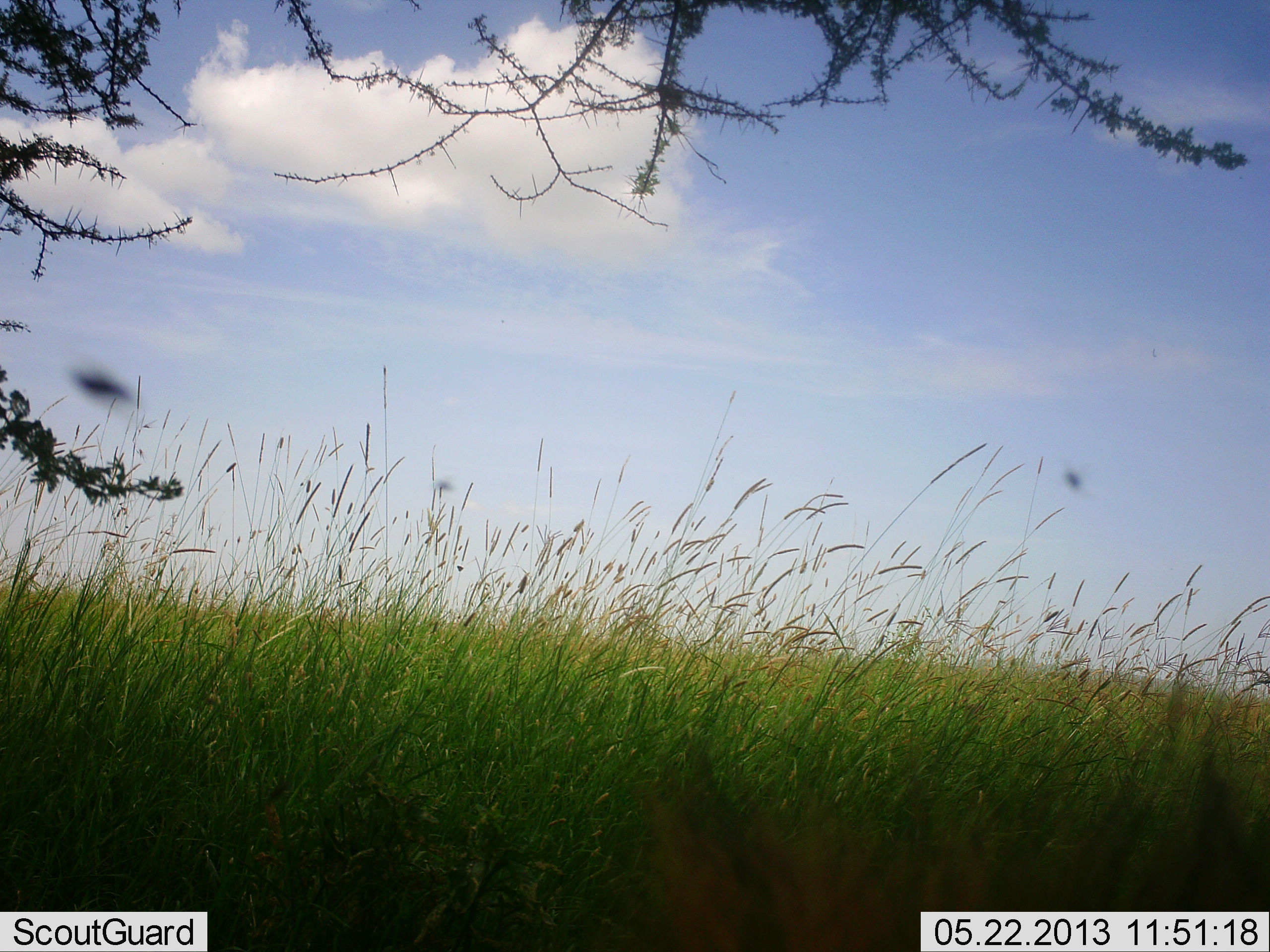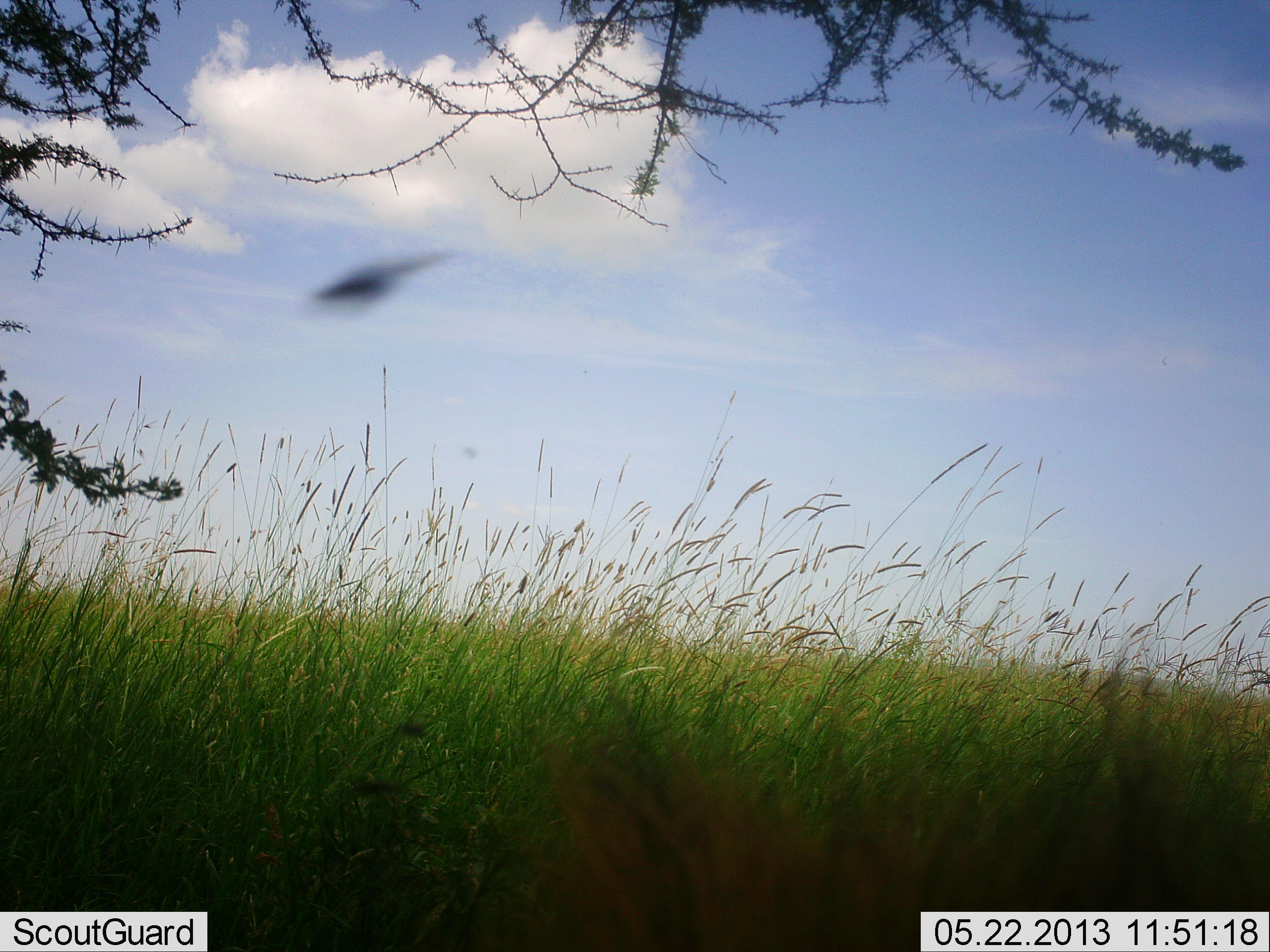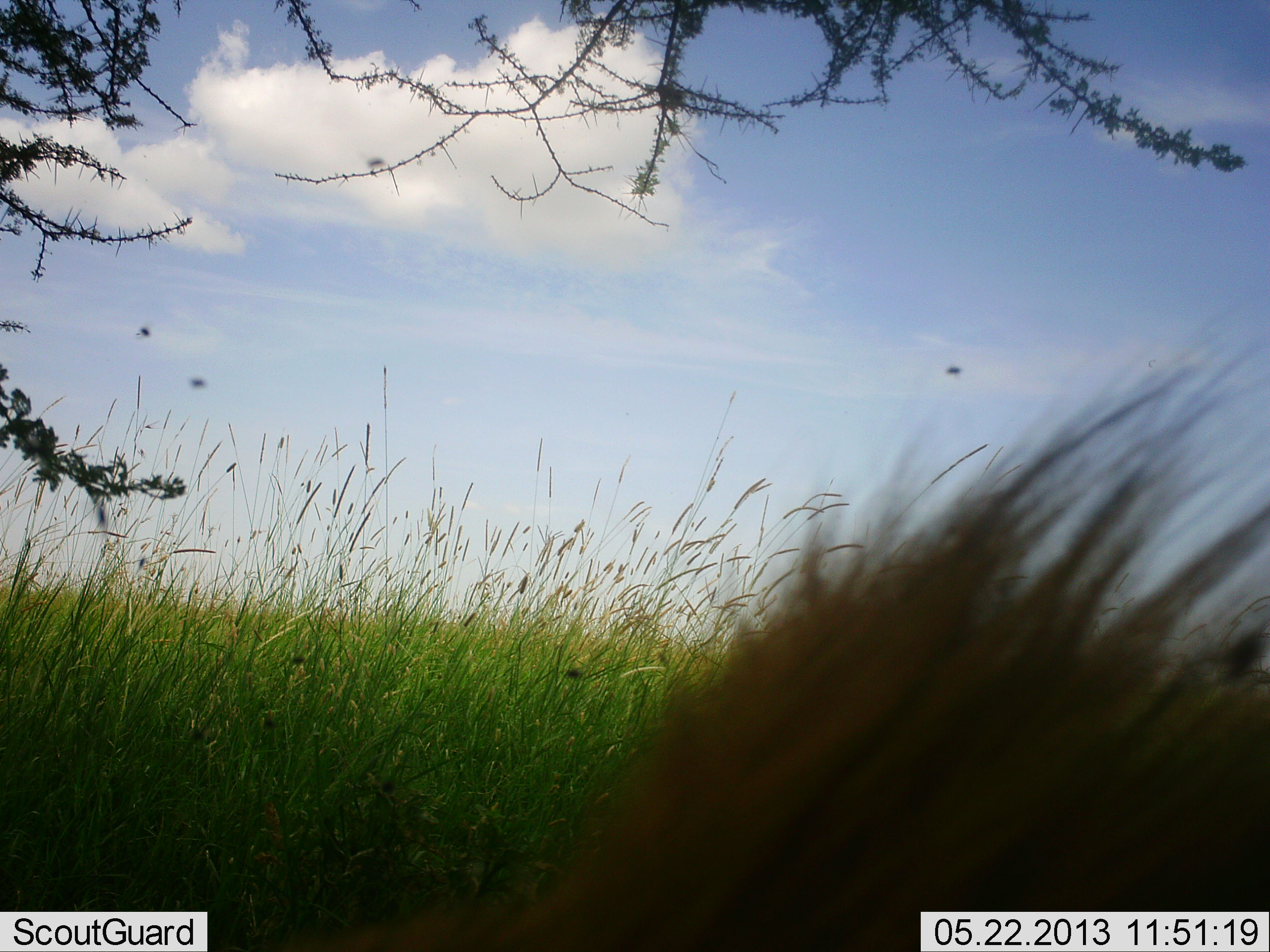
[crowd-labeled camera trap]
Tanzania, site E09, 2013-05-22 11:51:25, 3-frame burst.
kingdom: Animalia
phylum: Chordata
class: Mammalia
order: Carnivora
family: Felidae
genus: Panthera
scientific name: Panthera leo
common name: lion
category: lionmale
Lionmale (lion) (Panthera leo), count 1. Behavior (volunteer vote fractions): standing 0%, resting 43%, moving 43%, interacting 0%. Young present (vote fraction): 0%. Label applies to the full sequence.